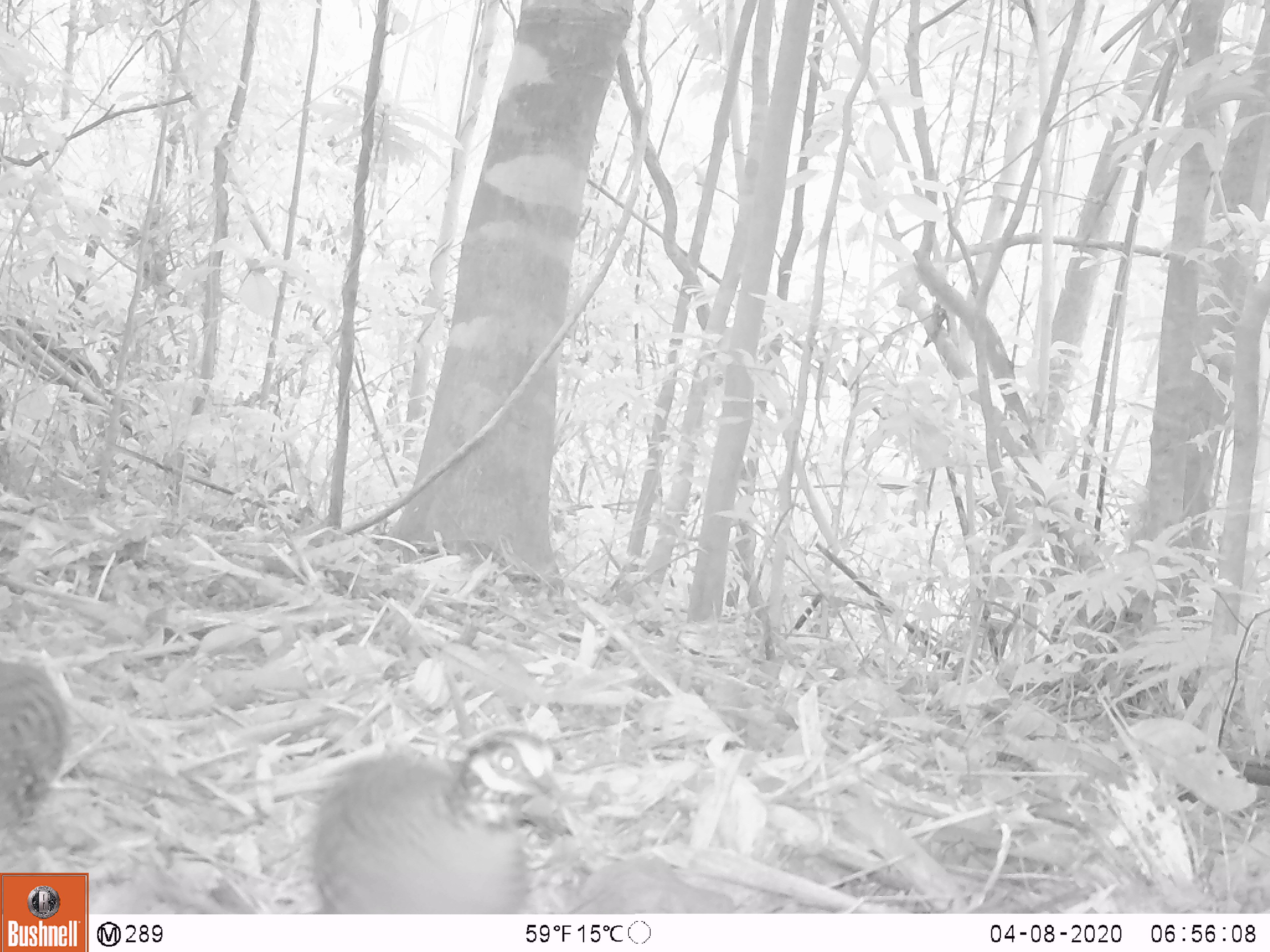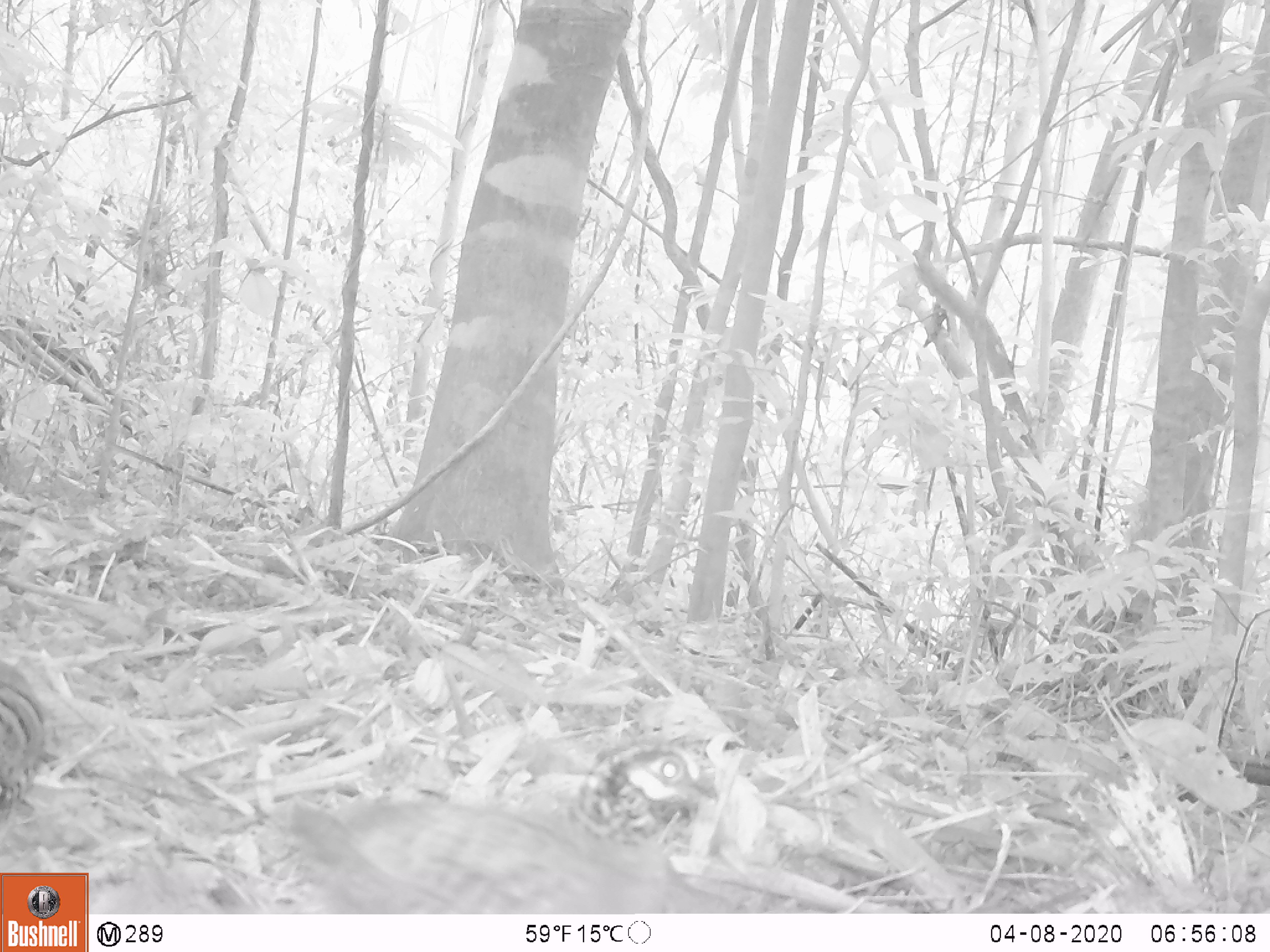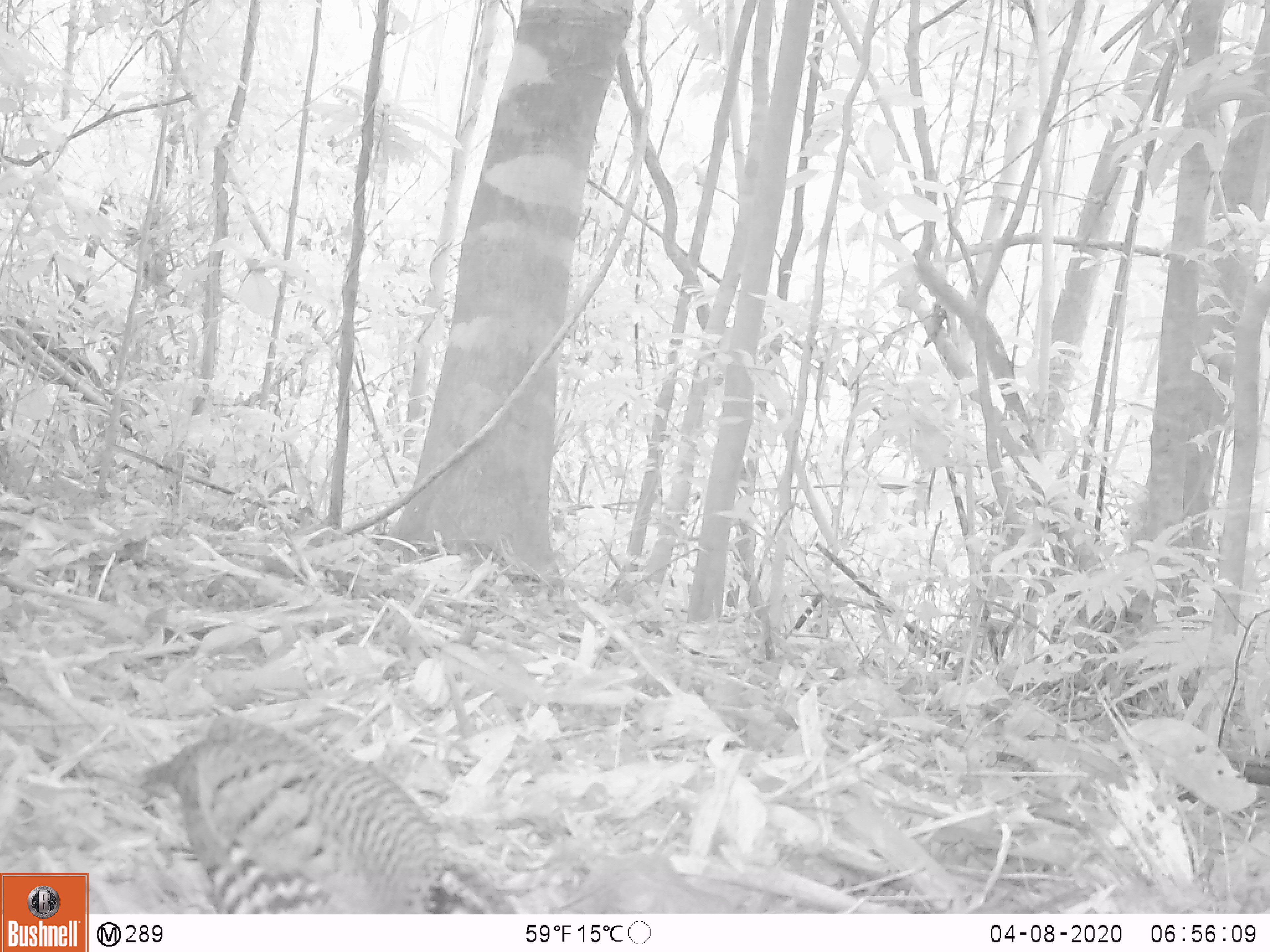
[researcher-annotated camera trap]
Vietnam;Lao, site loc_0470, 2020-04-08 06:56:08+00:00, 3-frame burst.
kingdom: Animalia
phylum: Chordata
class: Aves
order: Galliformes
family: Phasianidae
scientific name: Phasianidae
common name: partridge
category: unidentified partridge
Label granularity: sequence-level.